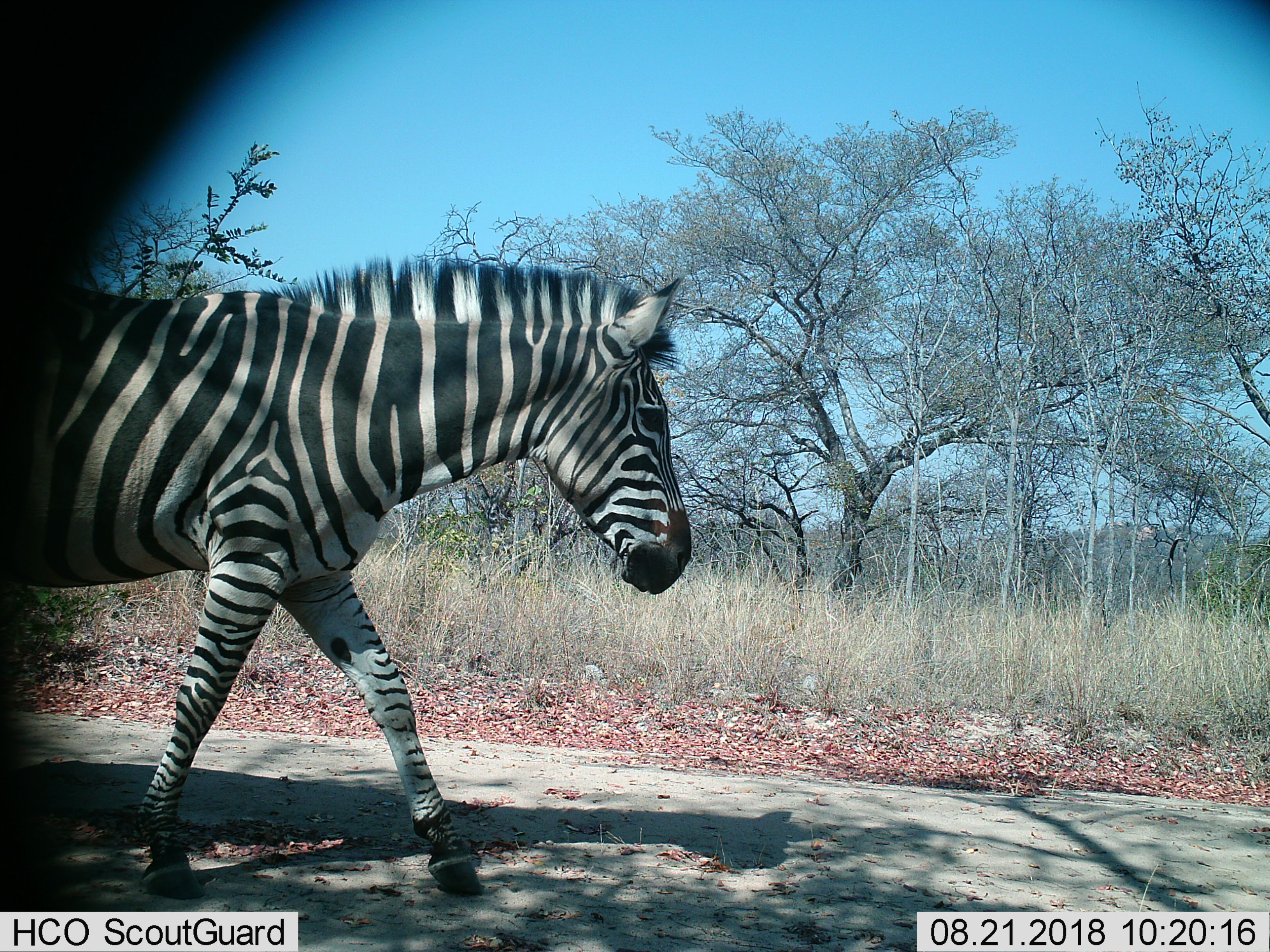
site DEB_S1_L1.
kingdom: Animalia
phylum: Chordata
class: Mammalia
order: Perissodactyla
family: Equidae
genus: Equus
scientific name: Equus quagga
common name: plains zebra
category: zebraplains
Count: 1.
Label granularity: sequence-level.